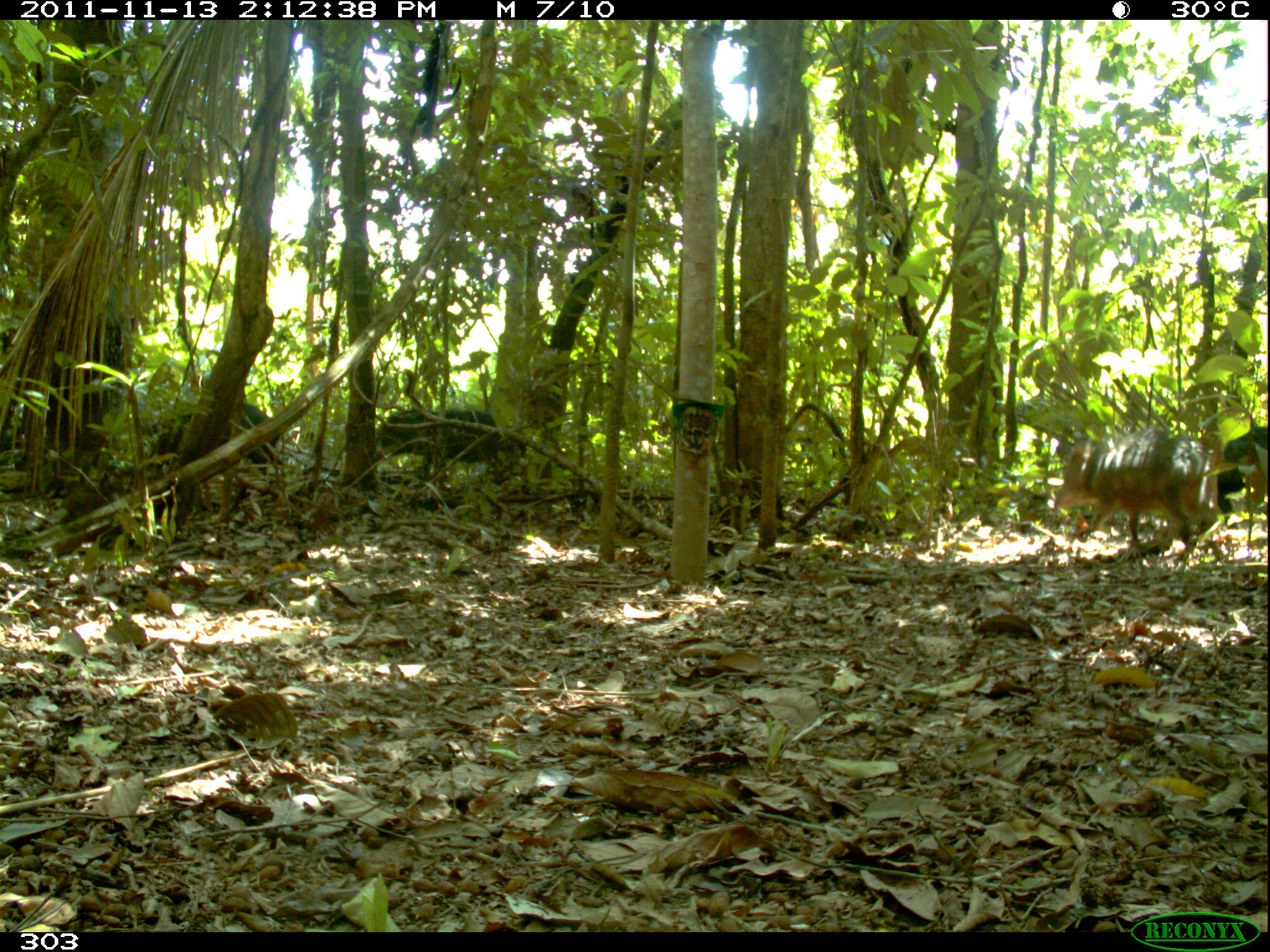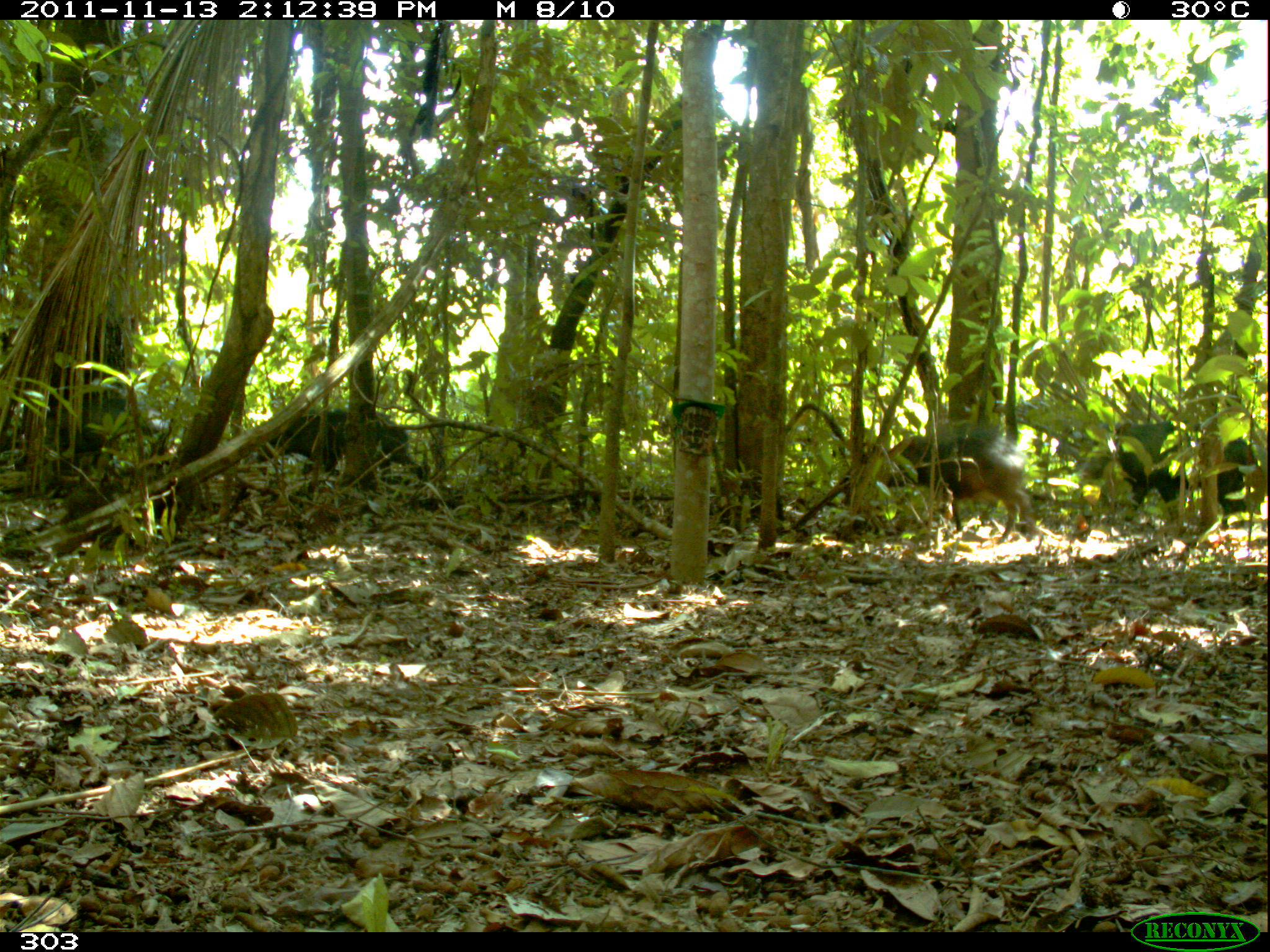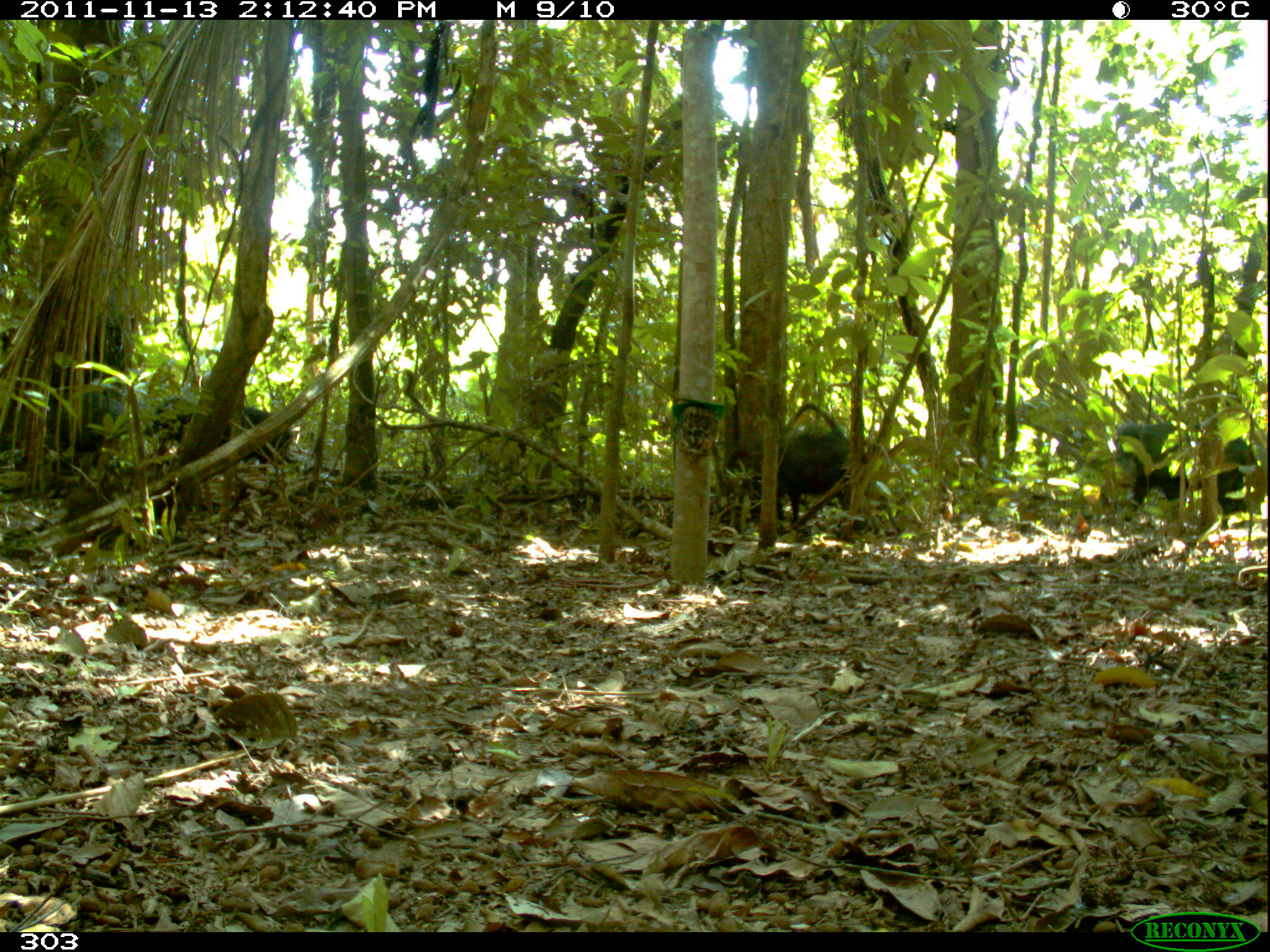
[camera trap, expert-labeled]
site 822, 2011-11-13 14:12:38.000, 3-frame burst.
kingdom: Animalia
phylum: Chordata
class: Mammalia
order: Artiodactyla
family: Tayassuidae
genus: Tayassu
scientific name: Tayassu pecari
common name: white-lipped peccary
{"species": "Tayassu pecari (white-lipped peccary)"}